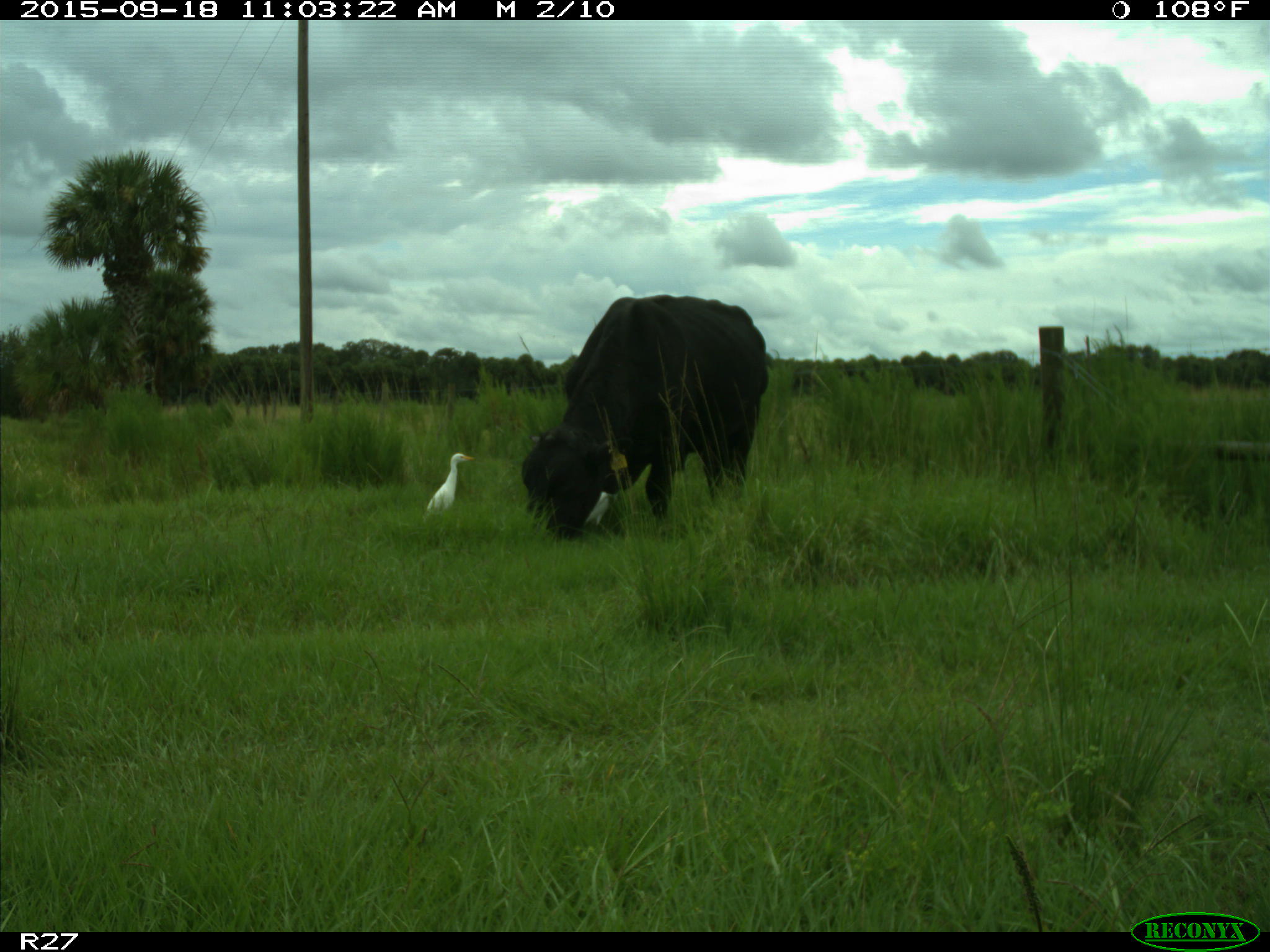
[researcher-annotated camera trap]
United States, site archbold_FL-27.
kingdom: Animalia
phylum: Chordata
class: Mammalia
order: Artiodactyla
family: Bovidae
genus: Bos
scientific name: Bos taurus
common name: domestic cow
Bos taurus (domestic cow).